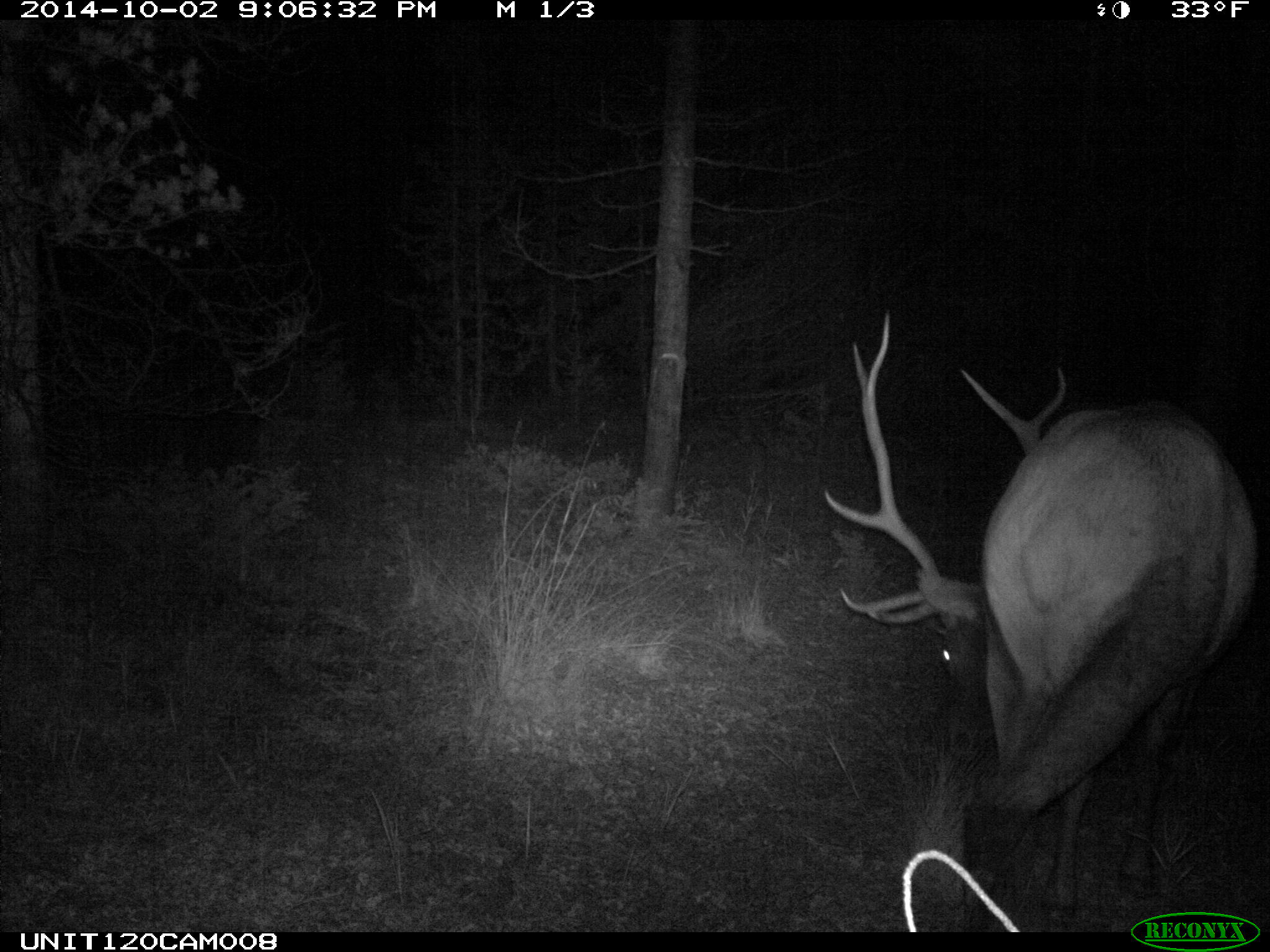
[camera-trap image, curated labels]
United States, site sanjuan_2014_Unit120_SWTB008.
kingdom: Animalia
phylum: Chordata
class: Mammalia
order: Artiodactyla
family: Cervidae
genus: Cervus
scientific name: Cervus elaphus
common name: red deer